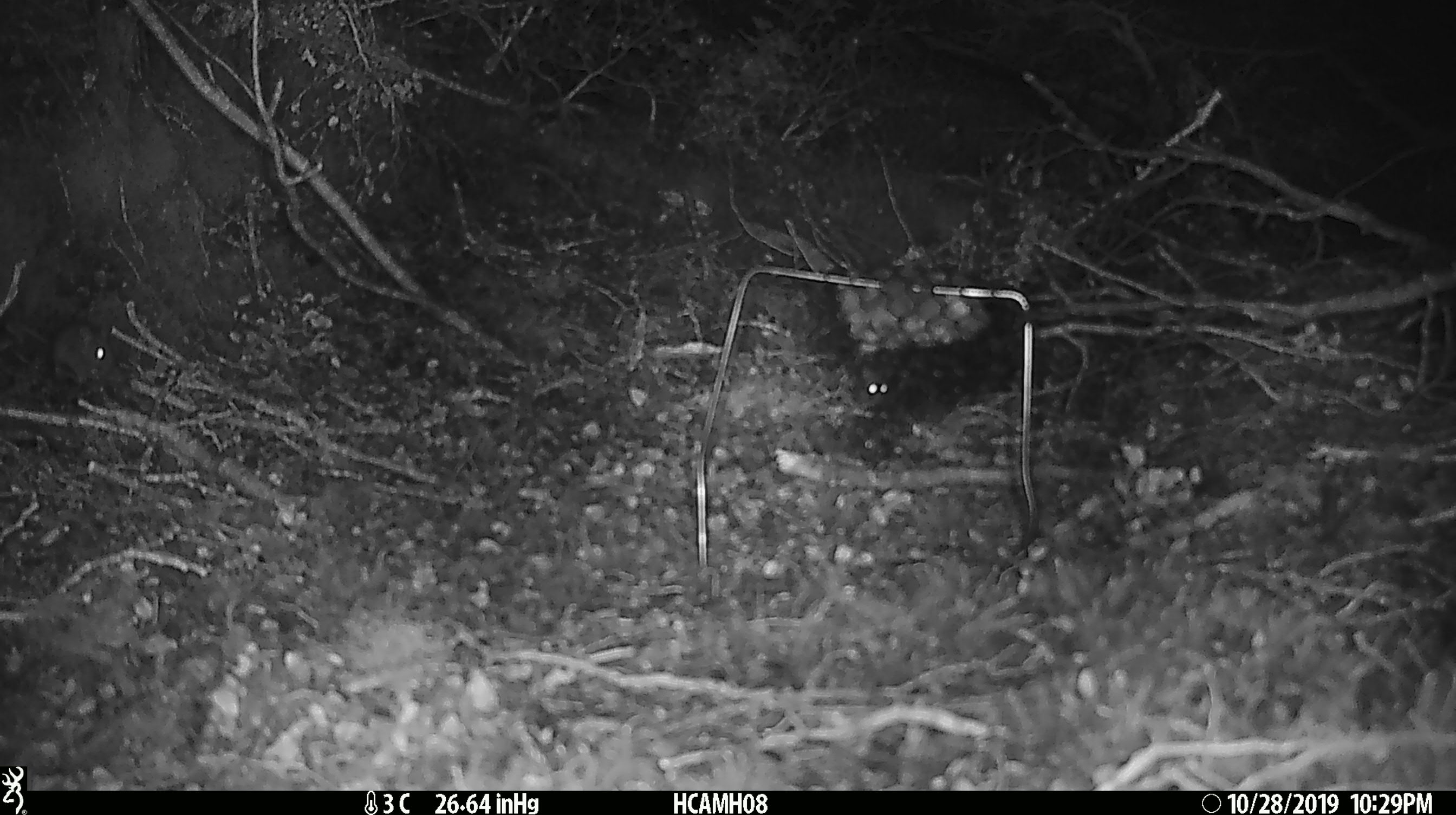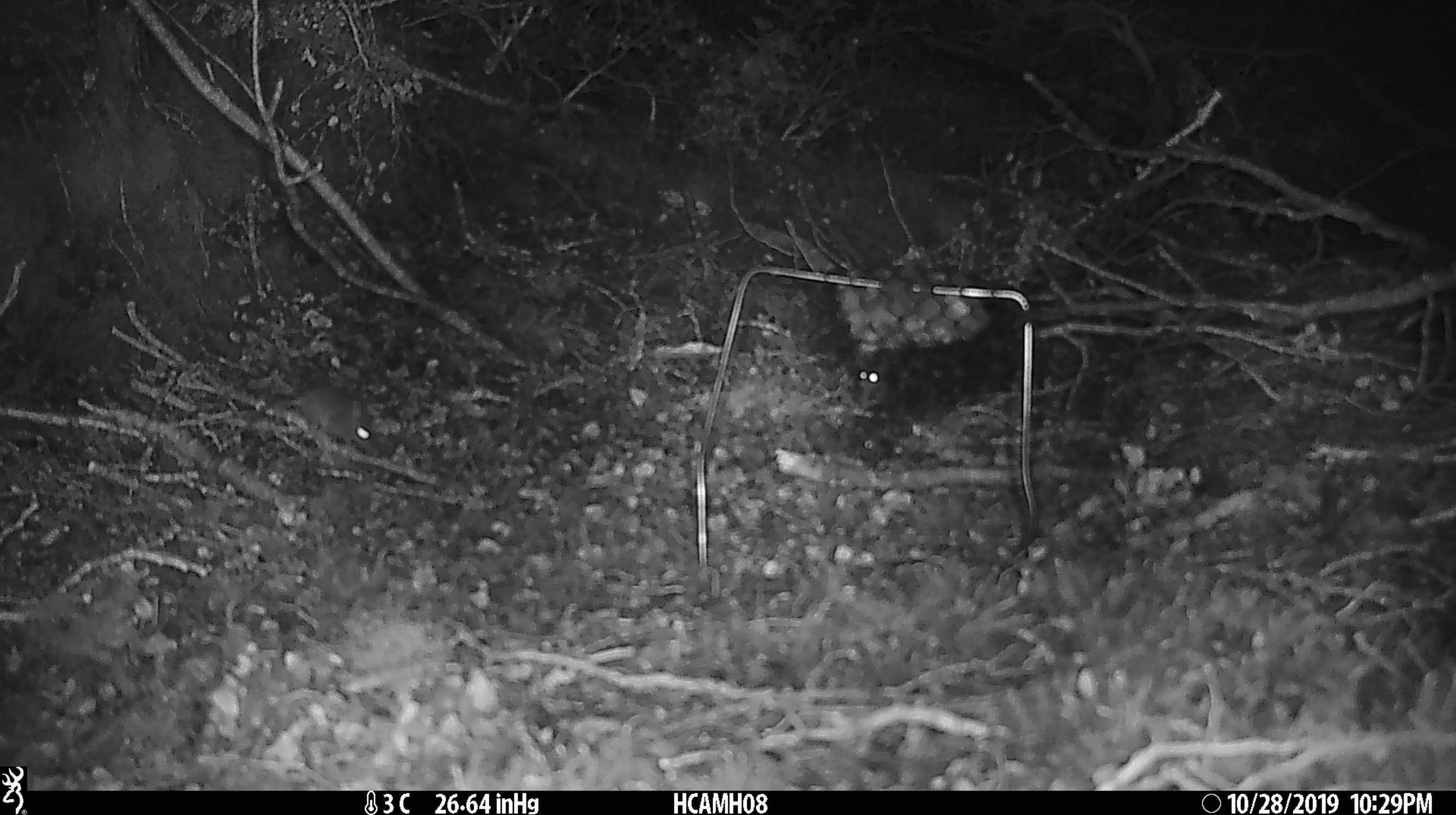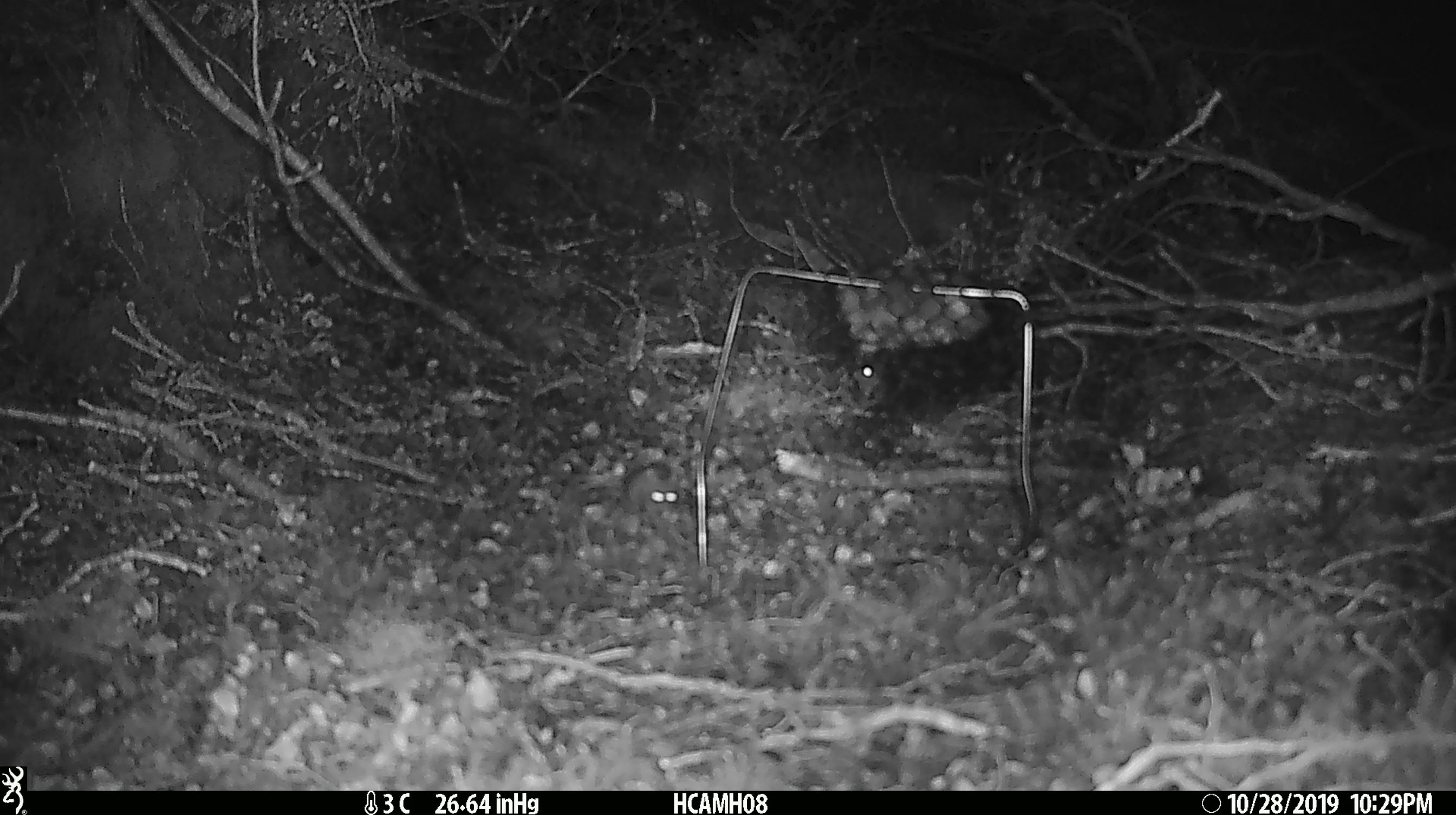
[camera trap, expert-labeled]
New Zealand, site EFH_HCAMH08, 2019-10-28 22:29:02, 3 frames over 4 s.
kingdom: Animalia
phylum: Chordata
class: Mammalia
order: Rodentia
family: Muridae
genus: Mus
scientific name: Mus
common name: mouse